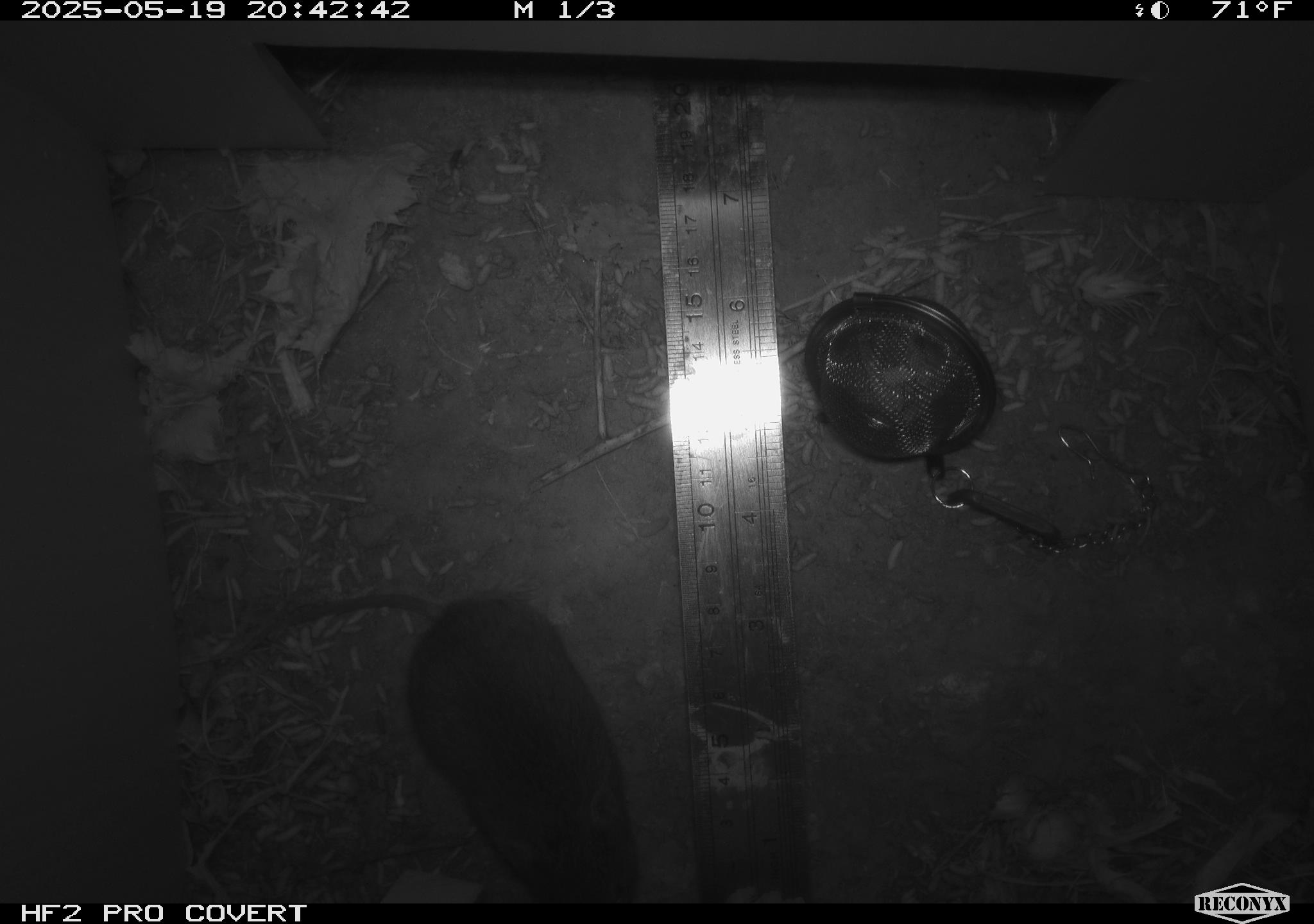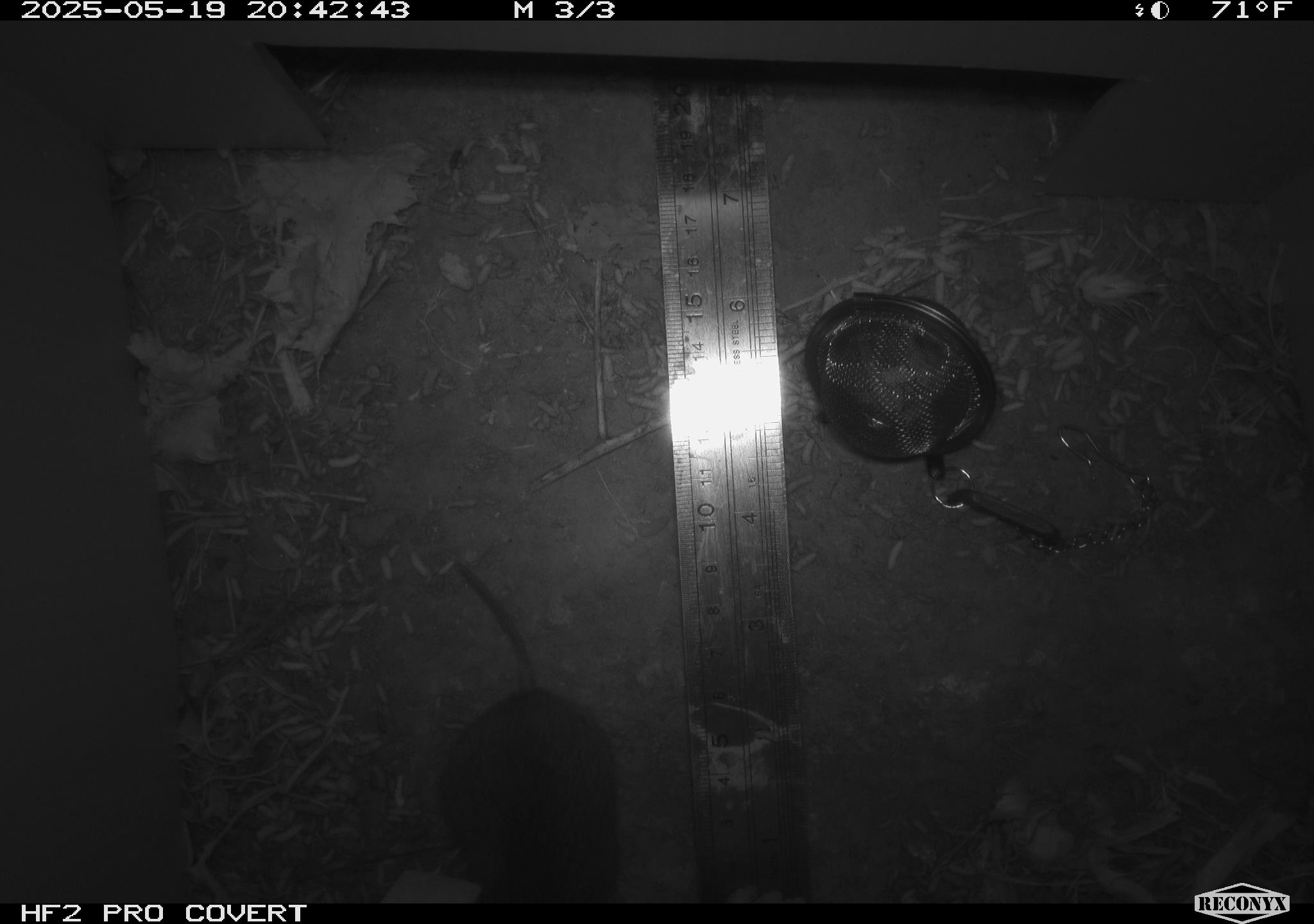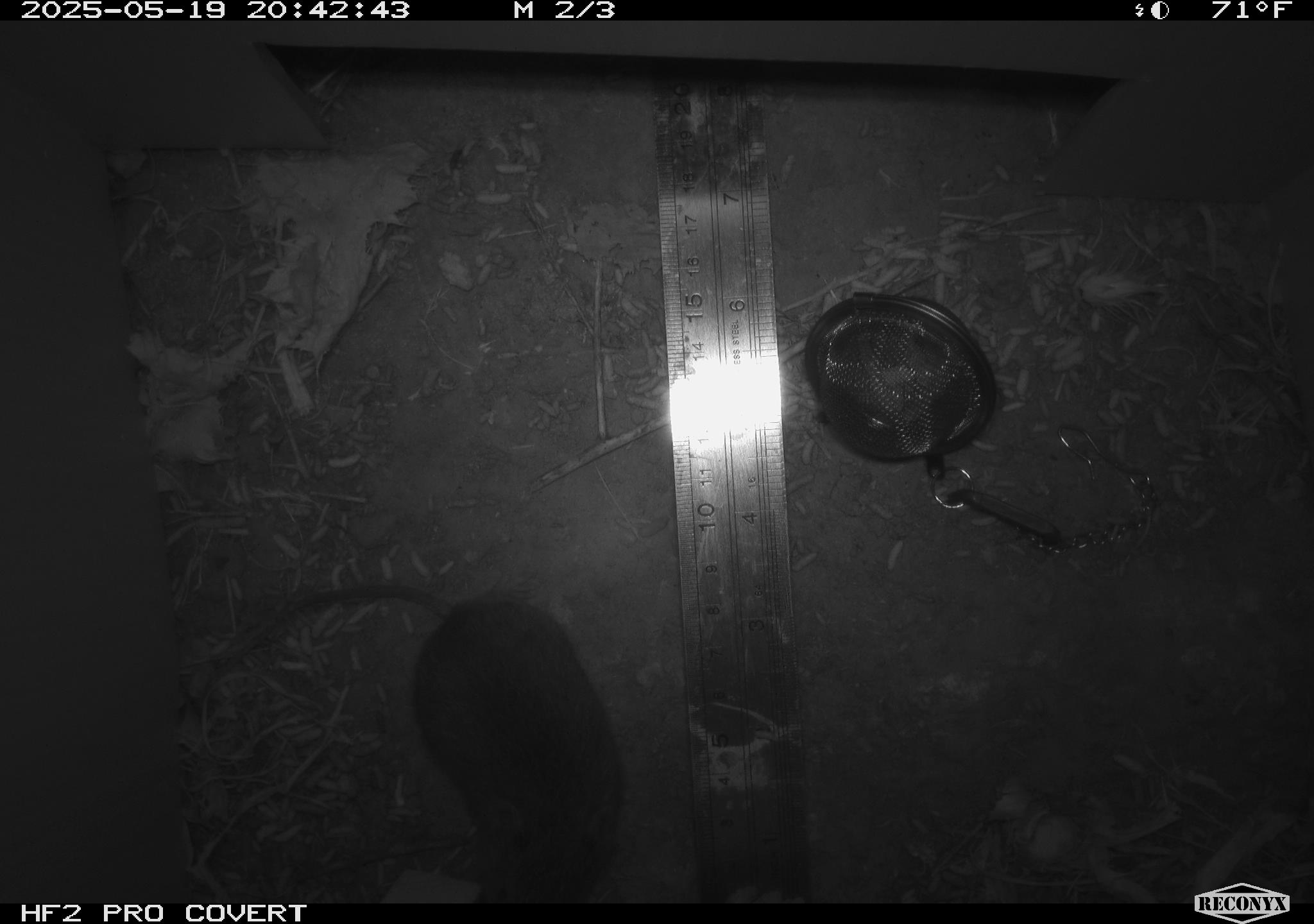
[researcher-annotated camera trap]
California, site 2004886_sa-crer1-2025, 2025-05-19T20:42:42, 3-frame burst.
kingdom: Animalia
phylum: Chordata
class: Mammalia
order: Rodentia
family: Cricetidae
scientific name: Arvicolinae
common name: voles, lemmings, and muskrats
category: arvicolinae subfamily